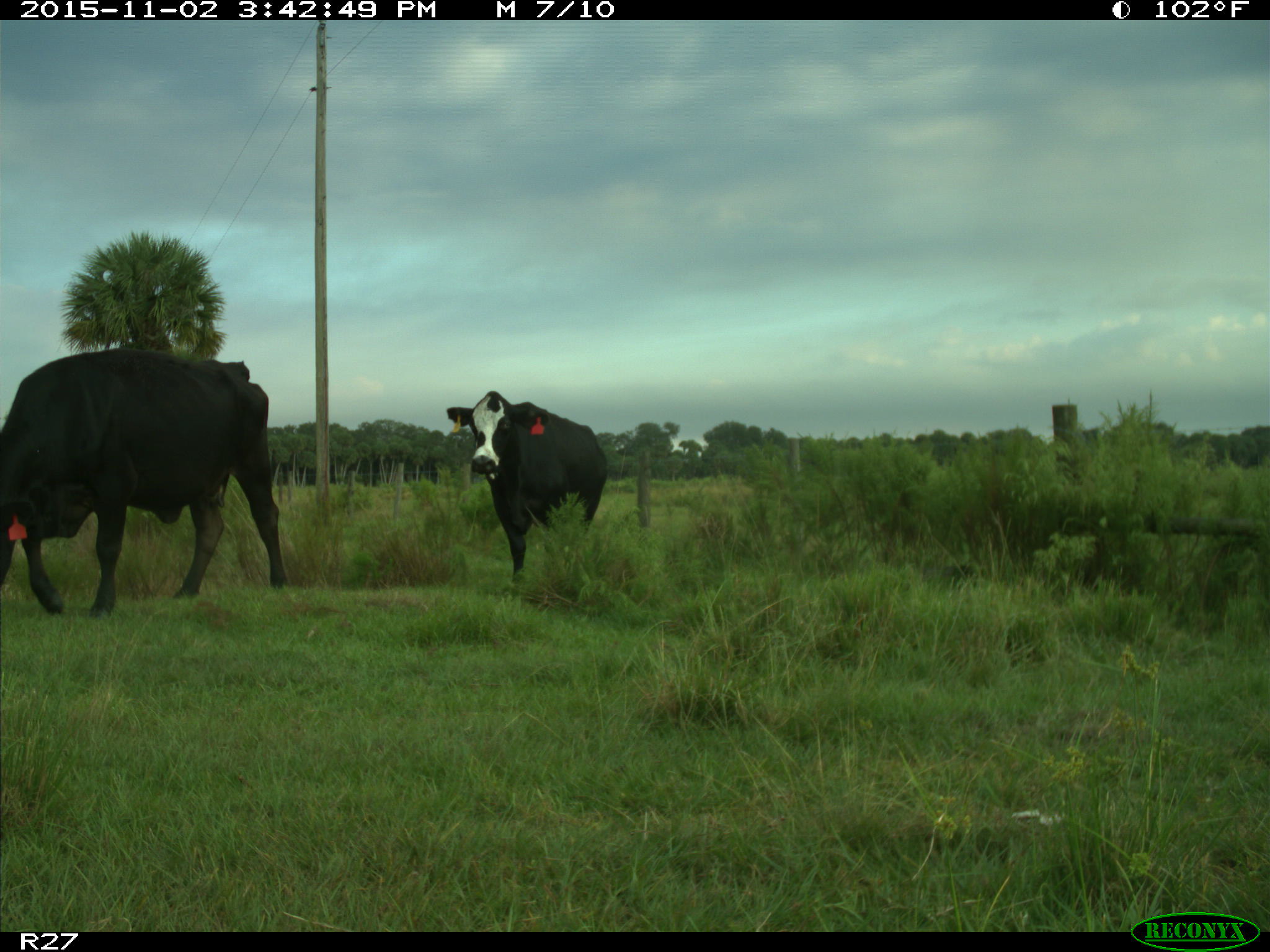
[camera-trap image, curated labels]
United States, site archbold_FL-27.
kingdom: Animalia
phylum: Chordata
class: Mammalia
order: Artiodactyla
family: Bovidae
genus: Bos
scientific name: Bos taurus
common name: domestic cow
Bos taurus (domestic cow).